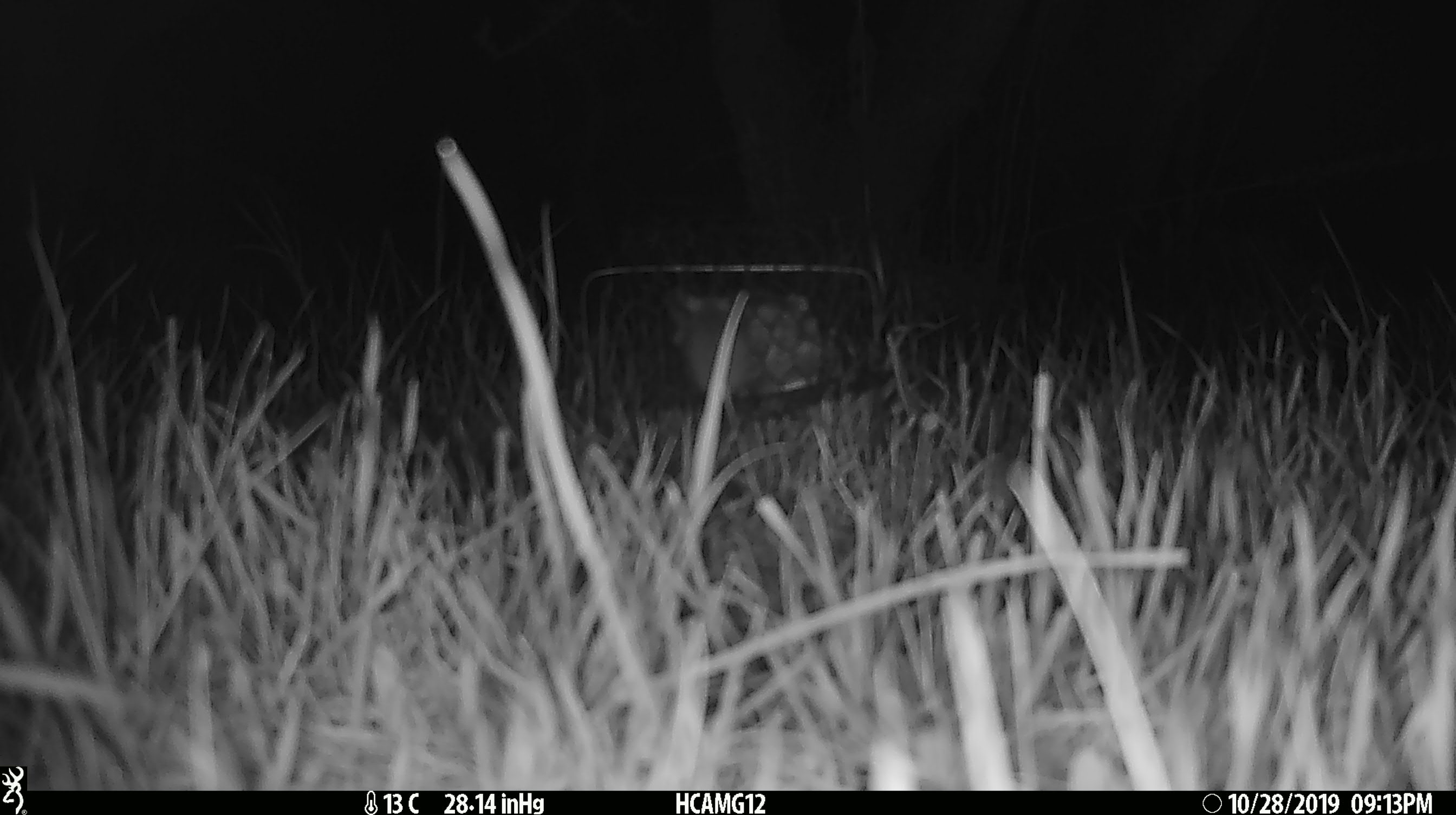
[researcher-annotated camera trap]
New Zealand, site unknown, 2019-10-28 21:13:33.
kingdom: Animalia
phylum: Chordata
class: Mammalia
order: Rodentia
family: Muridae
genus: Mus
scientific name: Mus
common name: mouse